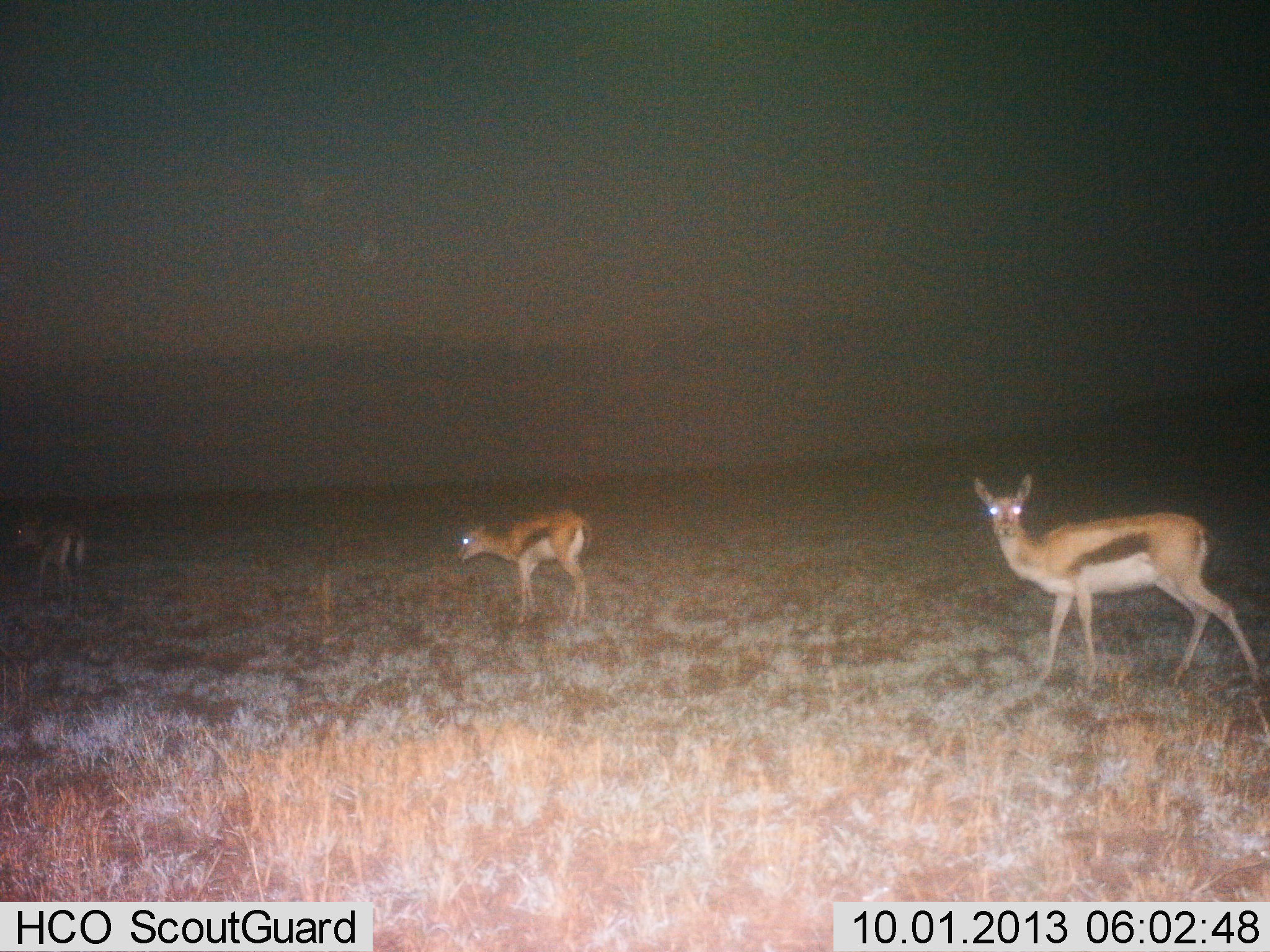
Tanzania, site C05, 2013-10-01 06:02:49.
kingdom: Animalia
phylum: Chordata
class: Mammalia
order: Artiodactyla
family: Bovidae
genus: Eudorcas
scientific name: Eudorcas thomsonii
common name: thomson's gazelle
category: gazellethomsons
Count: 3.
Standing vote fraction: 72%.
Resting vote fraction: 0%.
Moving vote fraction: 39%.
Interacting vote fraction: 0%.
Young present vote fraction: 0%.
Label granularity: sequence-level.